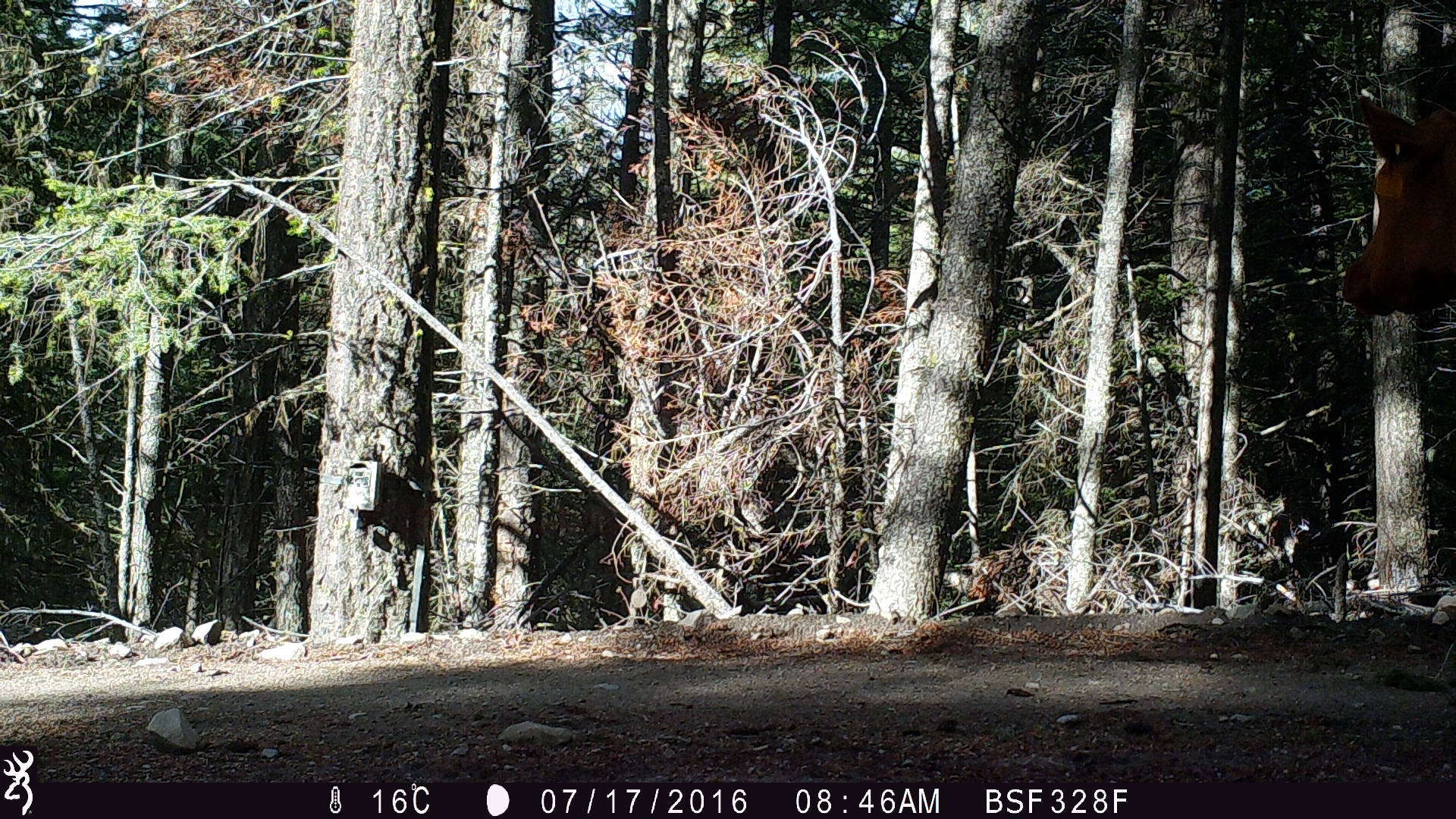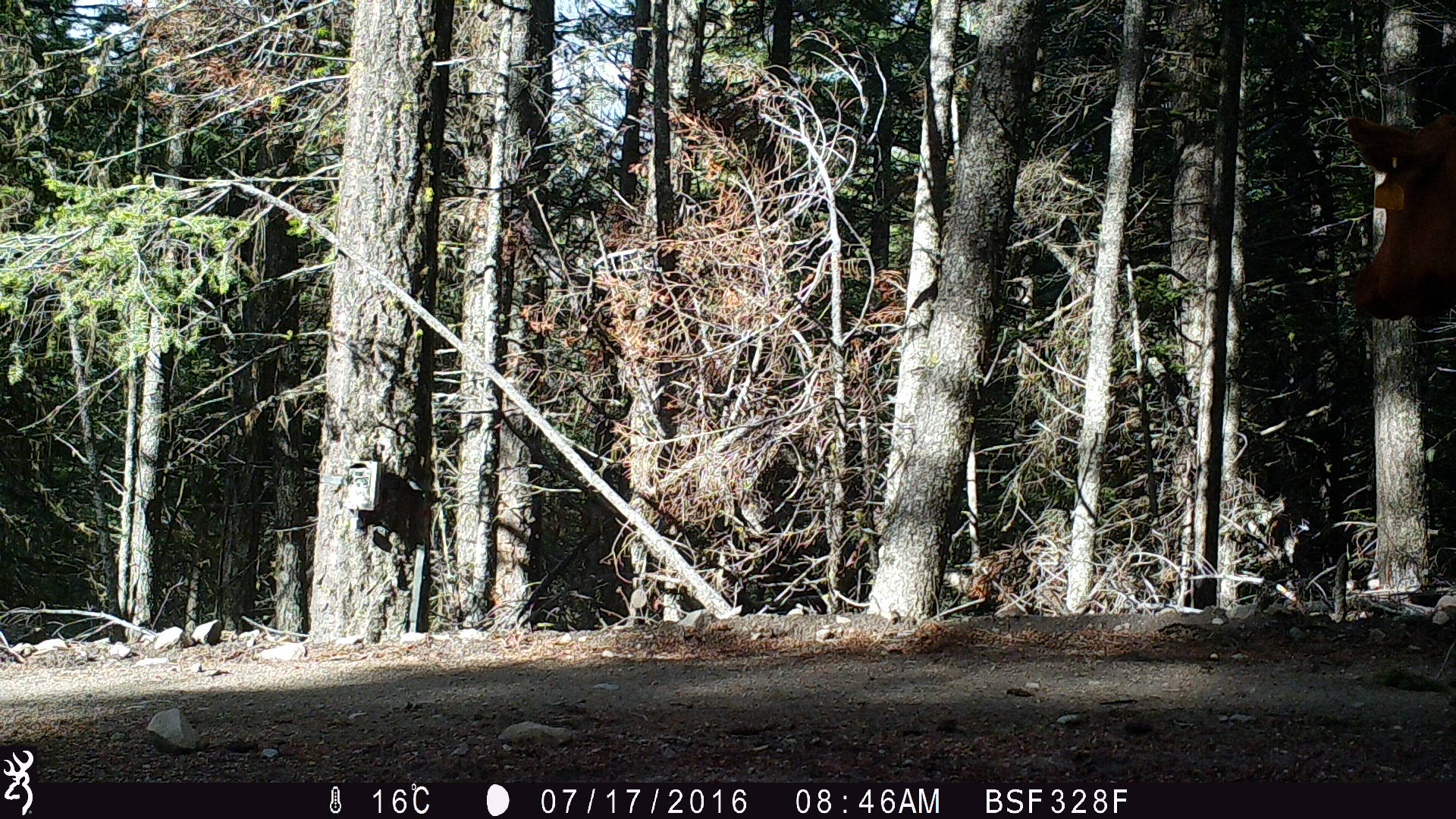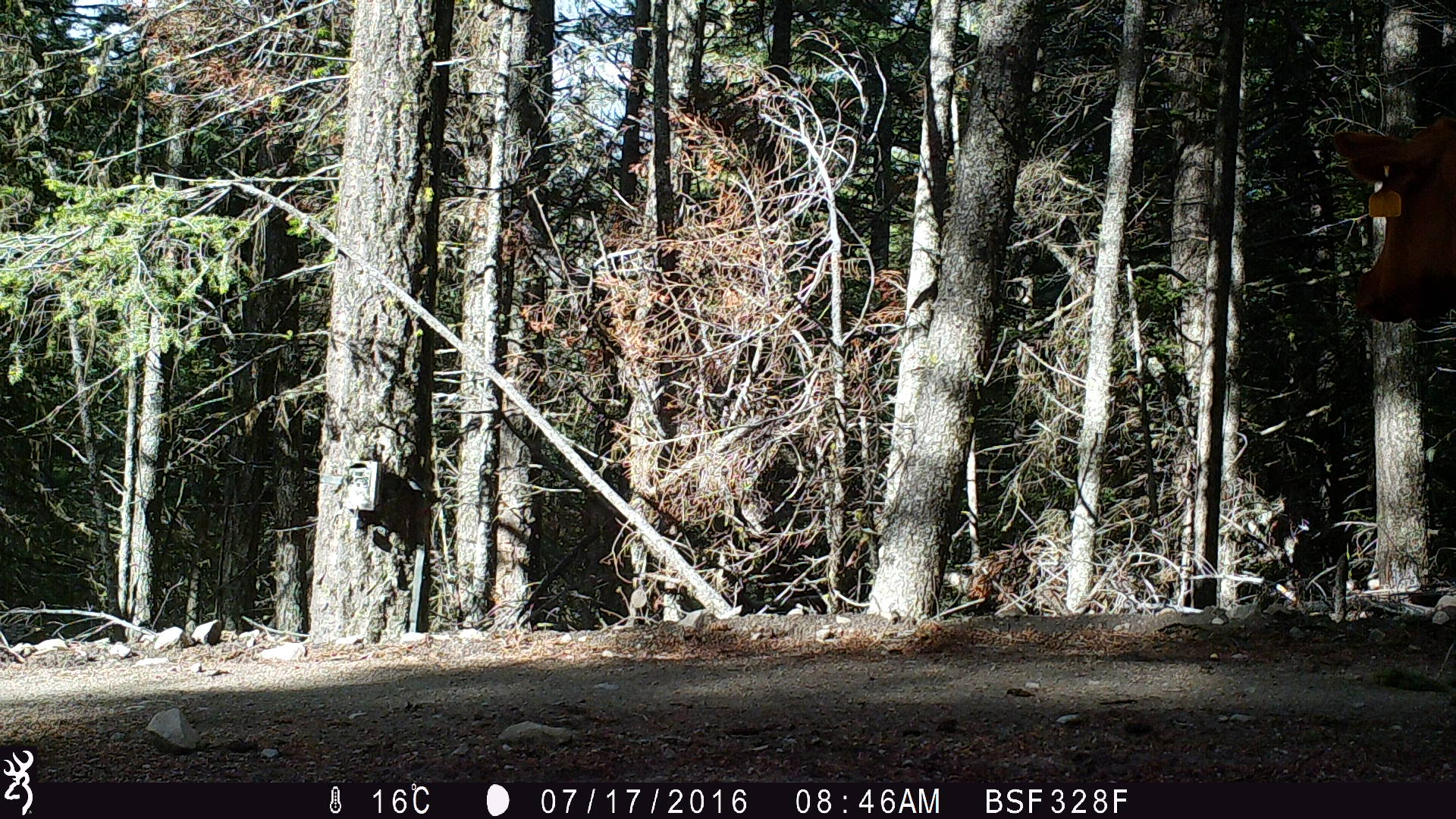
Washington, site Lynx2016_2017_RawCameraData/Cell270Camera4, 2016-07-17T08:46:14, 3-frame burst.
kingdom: Animalia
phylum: Chordata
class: Mammalia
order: Artiodactyla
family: Bovidae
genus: Bos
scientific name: Bos taurus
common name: domestic cattle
Domestic cattle (Bos taurus). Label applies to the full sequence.